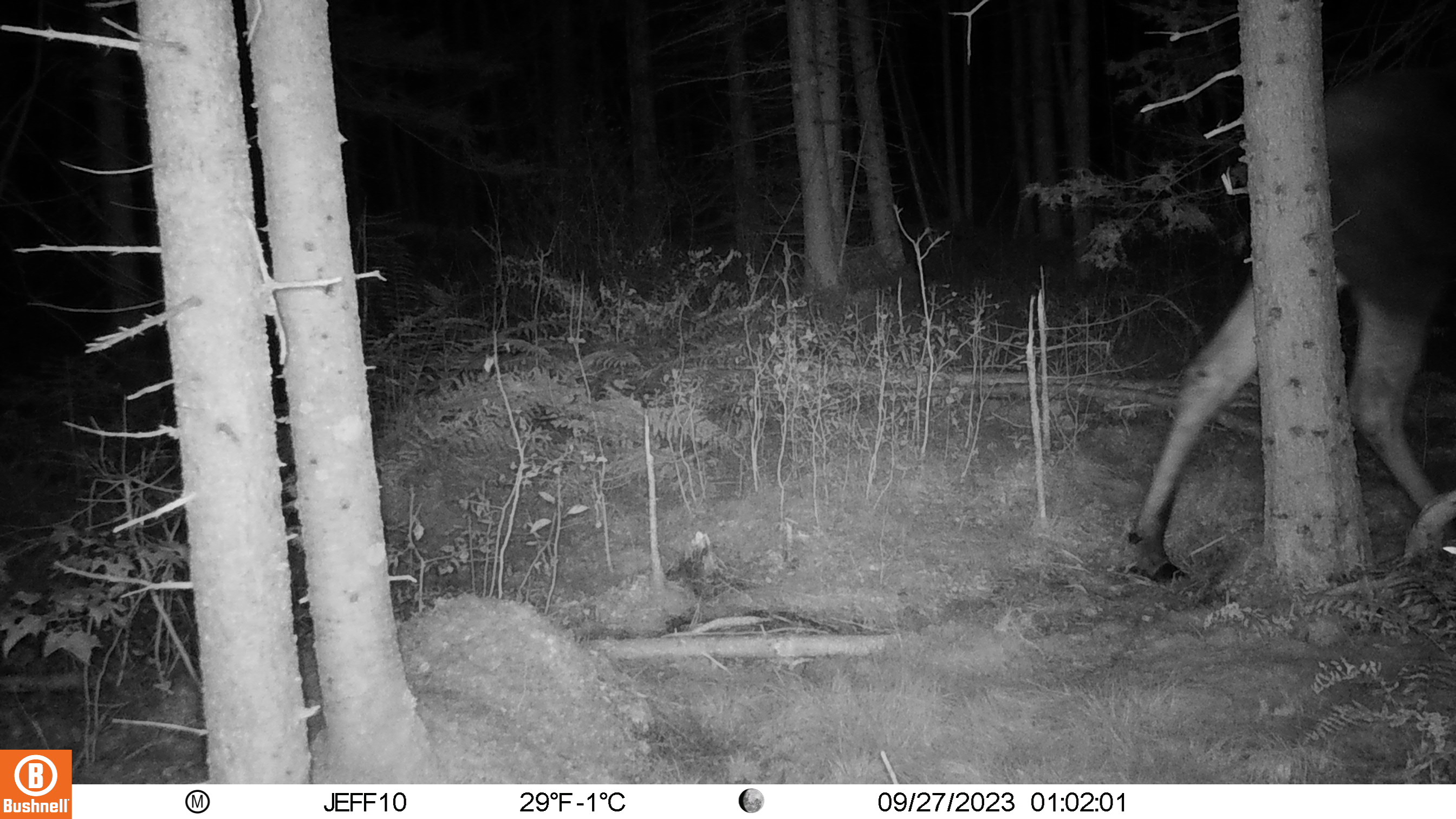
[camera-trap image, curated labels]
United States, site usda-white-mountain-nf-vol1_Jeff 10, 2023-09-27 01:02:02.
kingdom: Animalia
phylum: Chordata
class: Mammalia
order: Artiodactyla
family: Cervidae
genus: Alces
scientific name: Alces alces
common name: moose